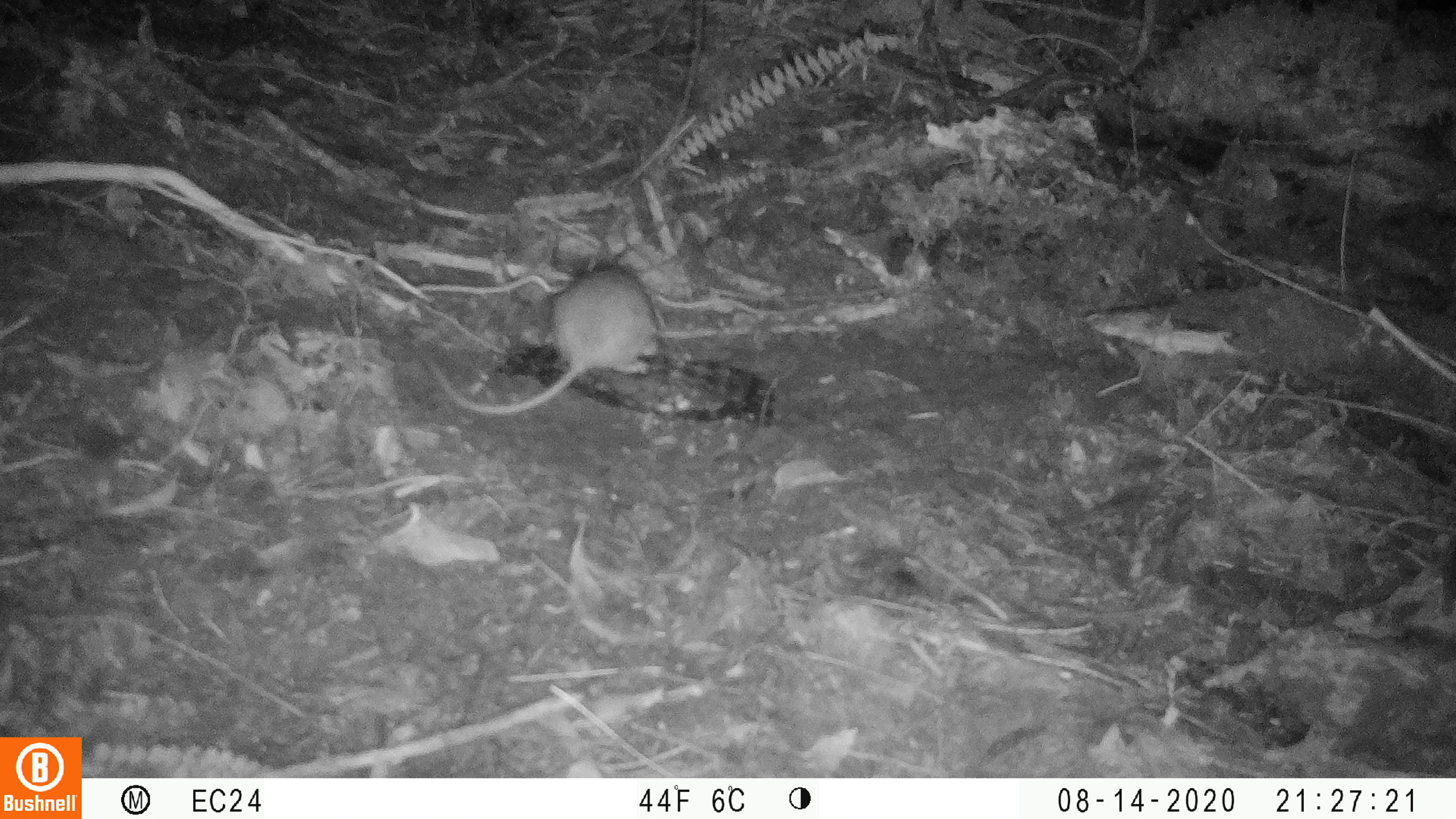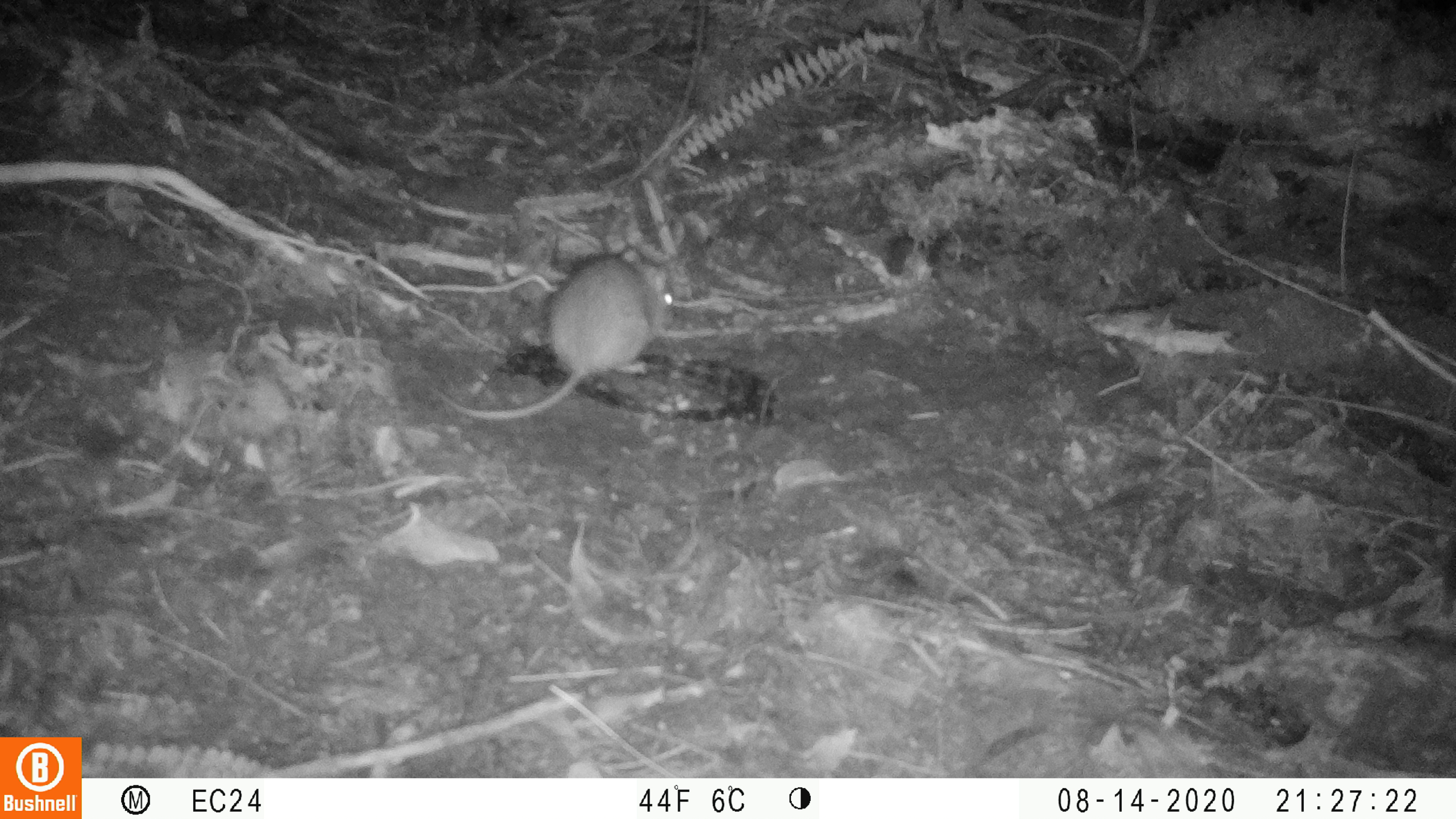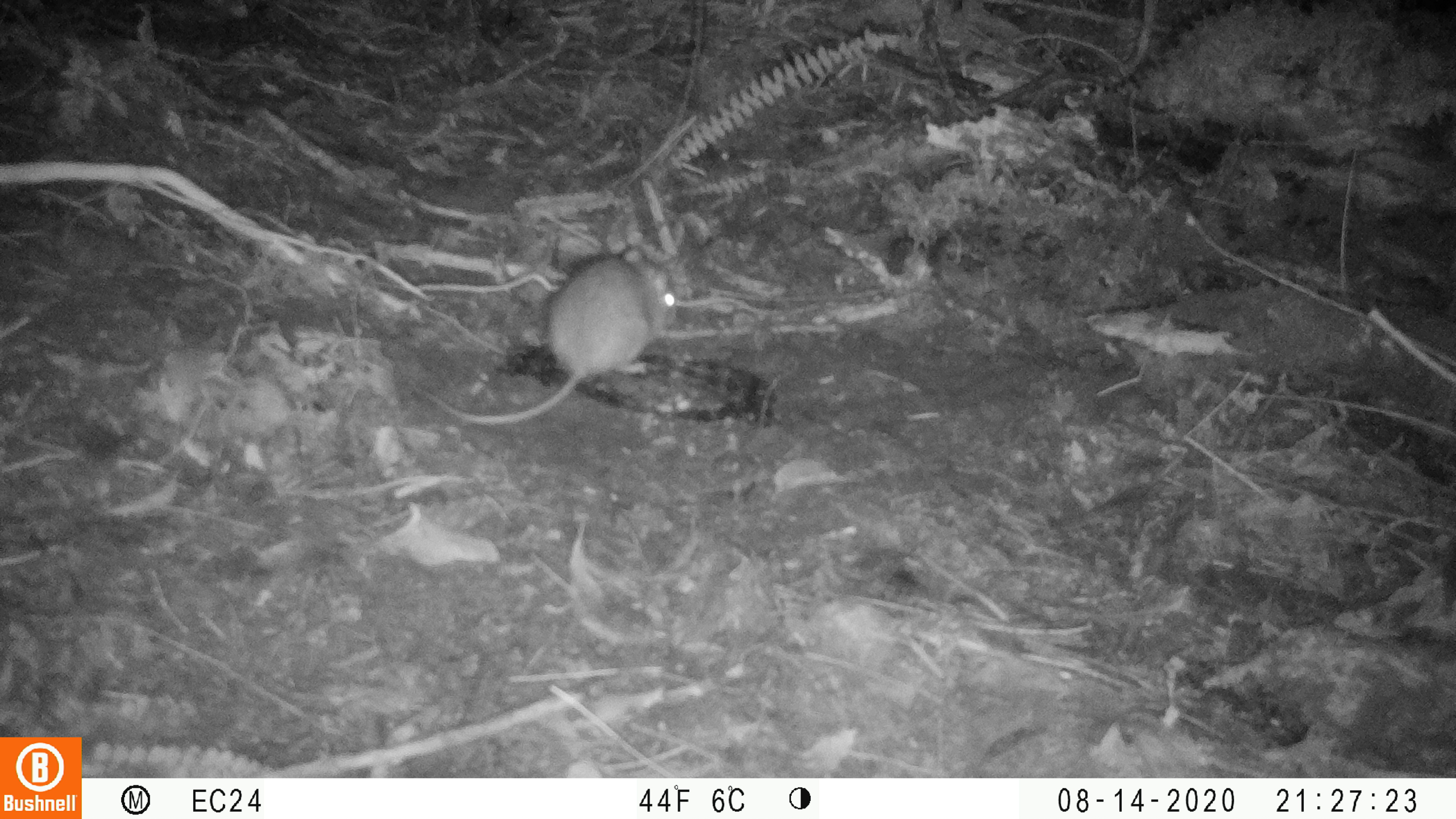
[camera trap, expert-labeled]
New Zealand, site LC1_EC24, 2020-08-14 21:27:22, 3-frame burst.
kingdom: Animalia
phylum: Chordata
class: Mammalia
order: Rodentia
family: Muridae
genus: Rattus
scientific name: Rattus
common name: rat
Rat (Rattus).